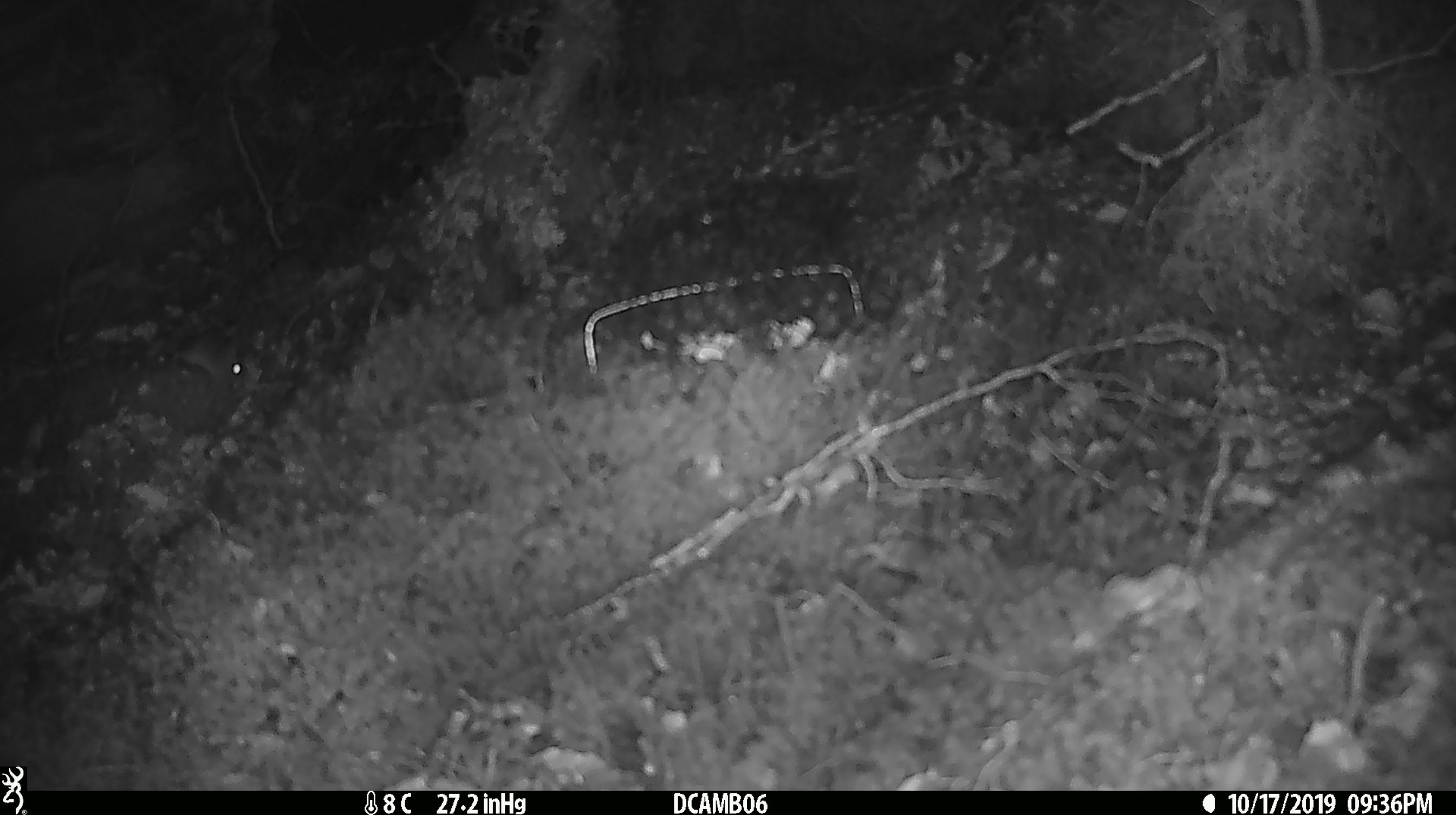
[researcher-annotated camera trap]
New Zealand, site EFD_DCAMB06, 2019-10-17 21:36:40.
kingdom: Animalia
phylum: Chordata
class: Mammalia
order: Rodentia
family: Muridae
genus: Mus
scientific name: Mus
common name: mouse